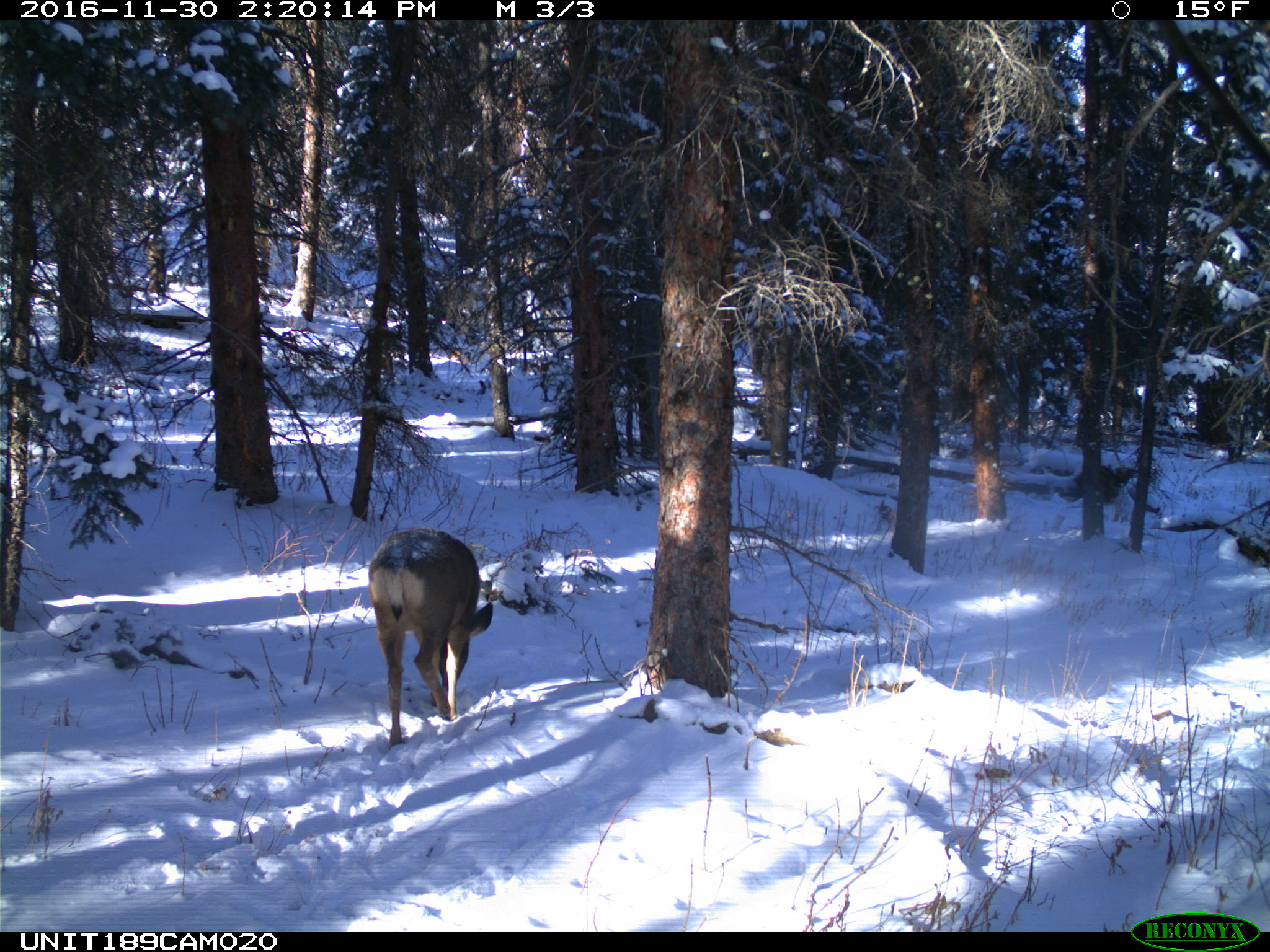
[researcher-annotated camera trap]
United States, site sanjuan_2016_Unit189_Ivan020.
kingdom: Animalia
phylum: Chordata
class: Mammalia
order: Artiodactyla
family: Cervidae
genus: Odocoileus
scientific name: Odocoileus hemionus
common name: mule deer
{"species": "Odocoileus hemionus (mule deer)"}